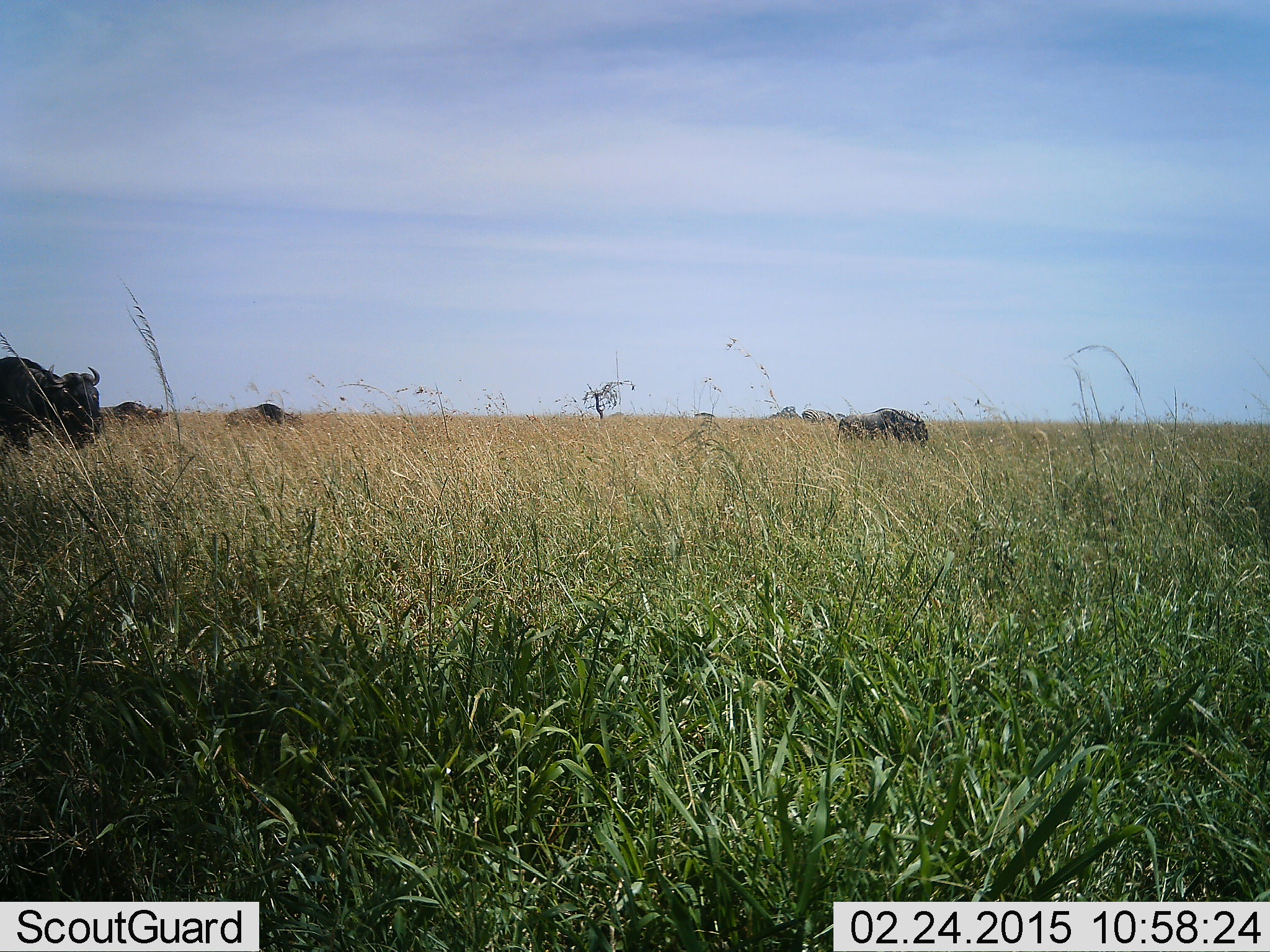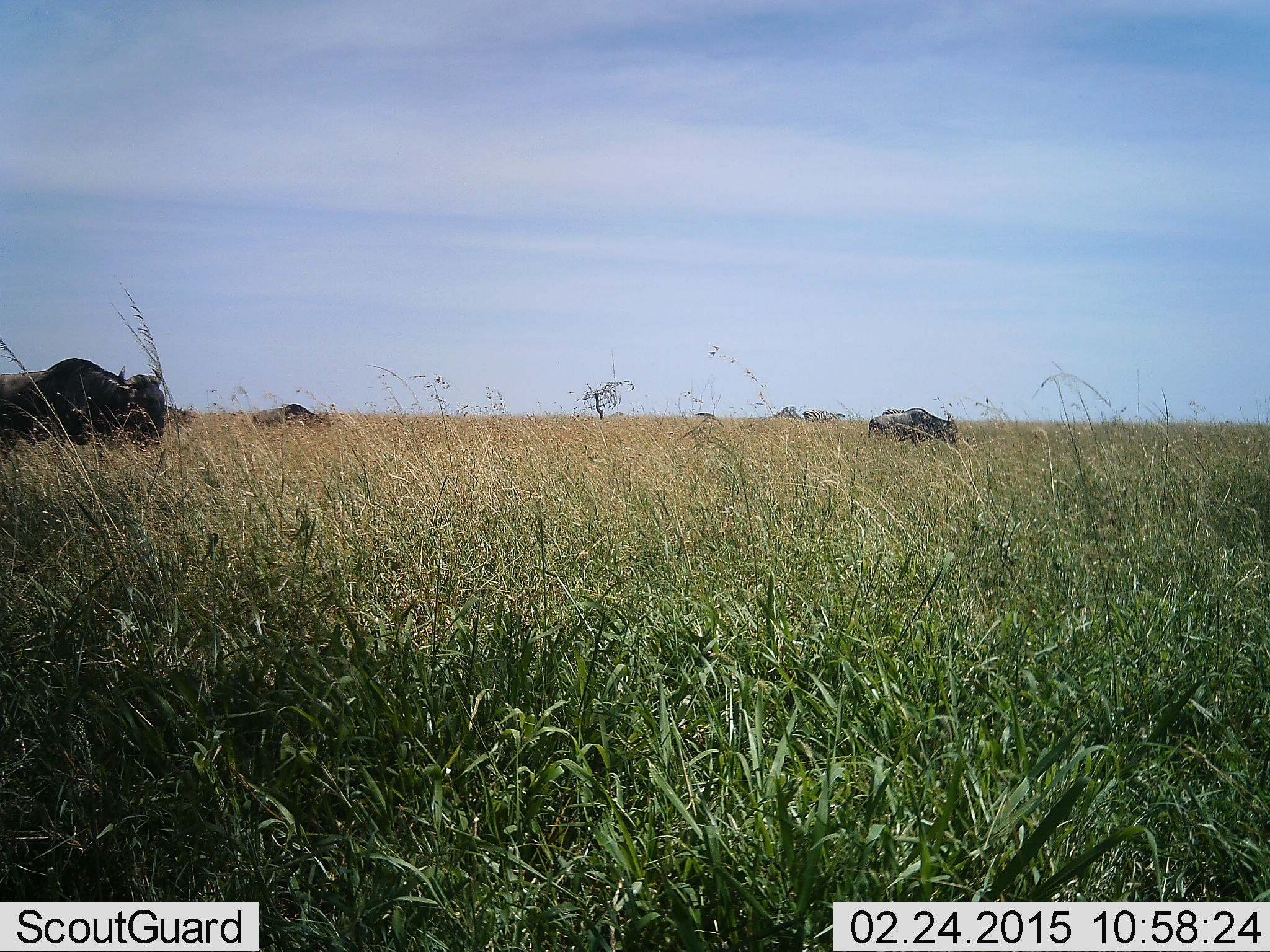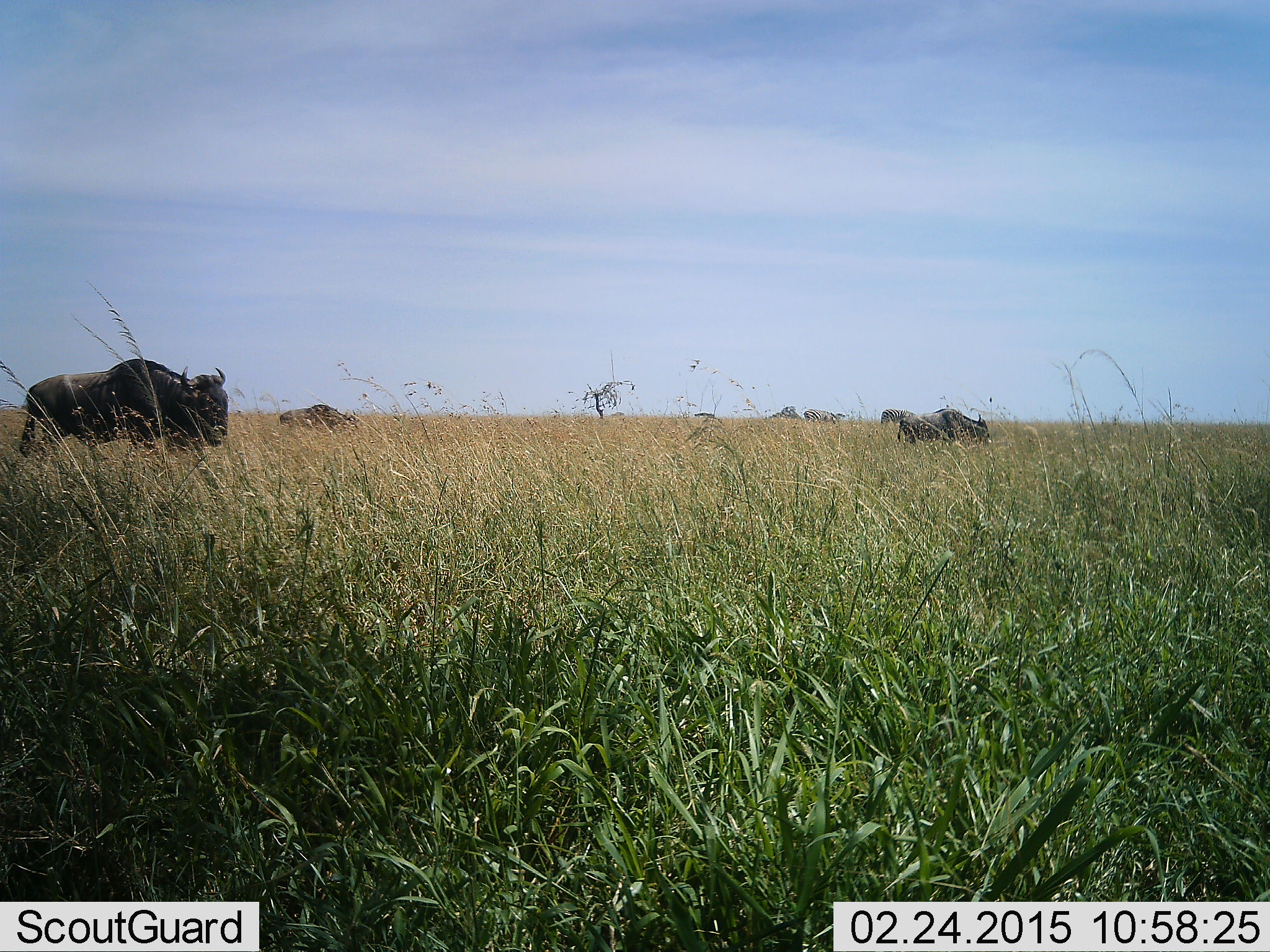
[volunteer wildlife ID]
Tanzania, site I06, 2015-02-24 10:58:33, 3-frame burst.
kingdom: Animalia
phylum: Chordata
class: Mammalia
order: Artiodactyla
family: Bovidae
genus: Connochaetes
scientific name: Connochaetes taurinus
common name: blue wildebeest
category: wildebeest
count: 5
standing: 0%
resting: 0%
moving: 90%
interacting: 0%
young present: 0%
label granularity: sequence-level